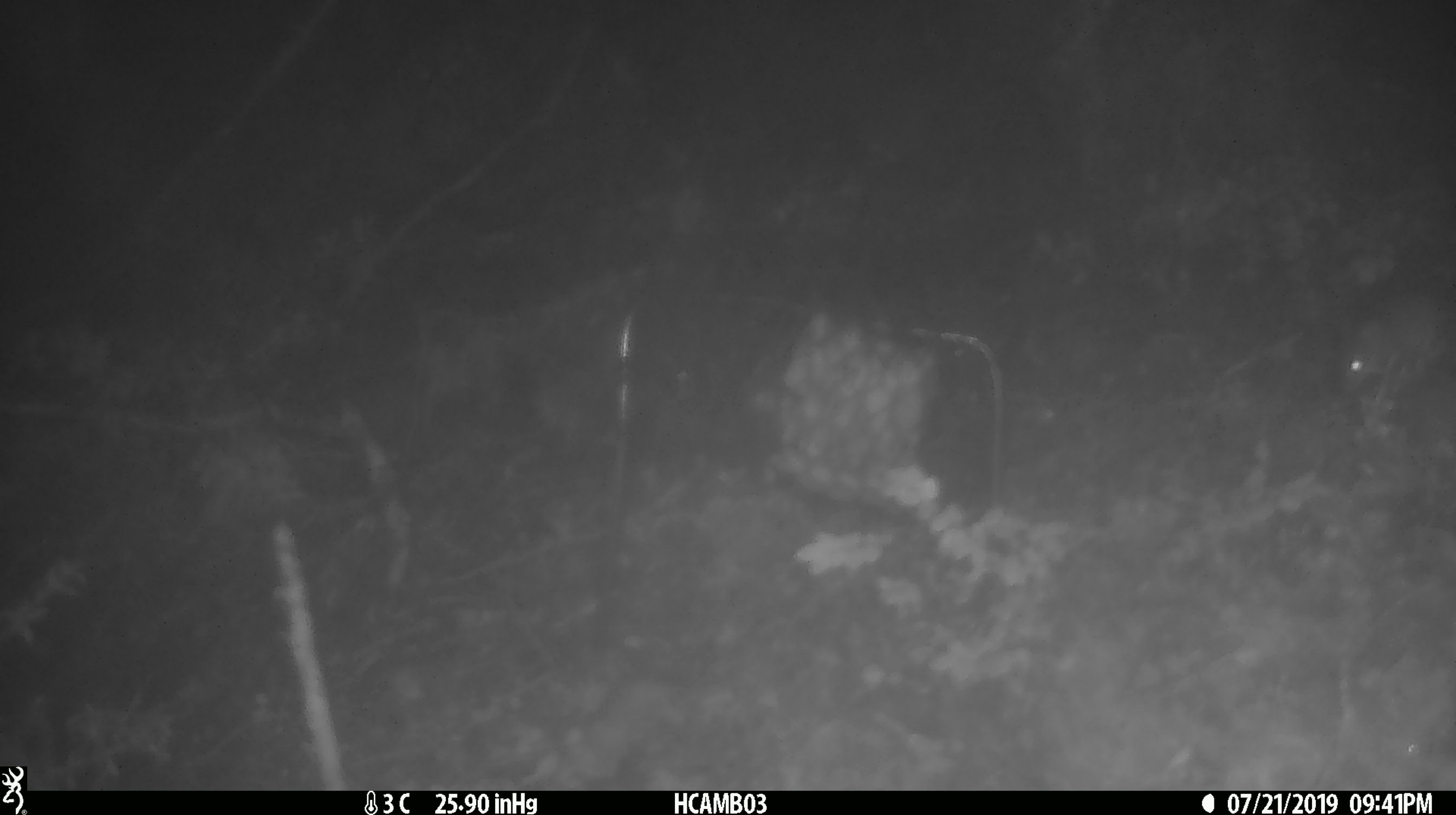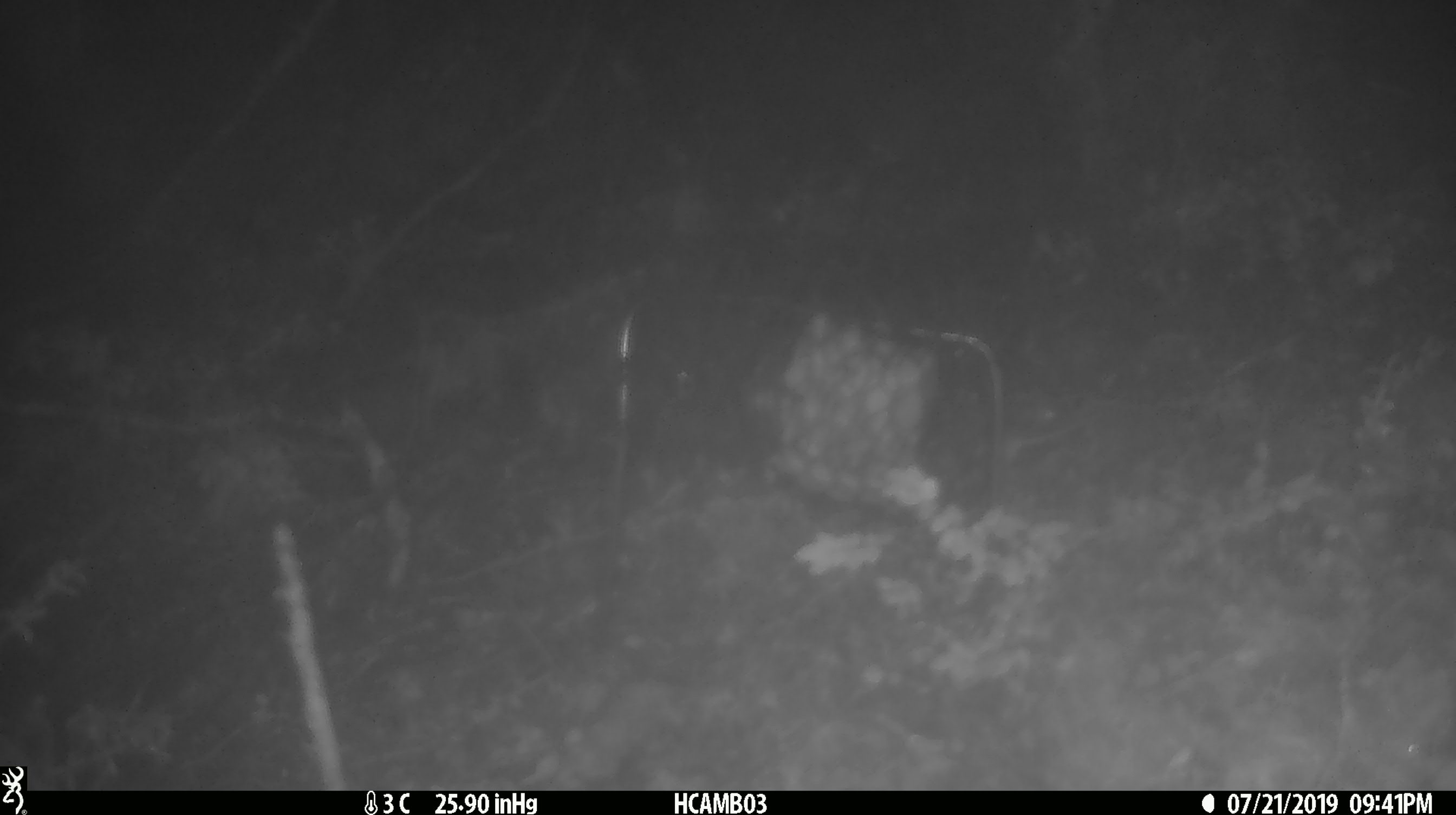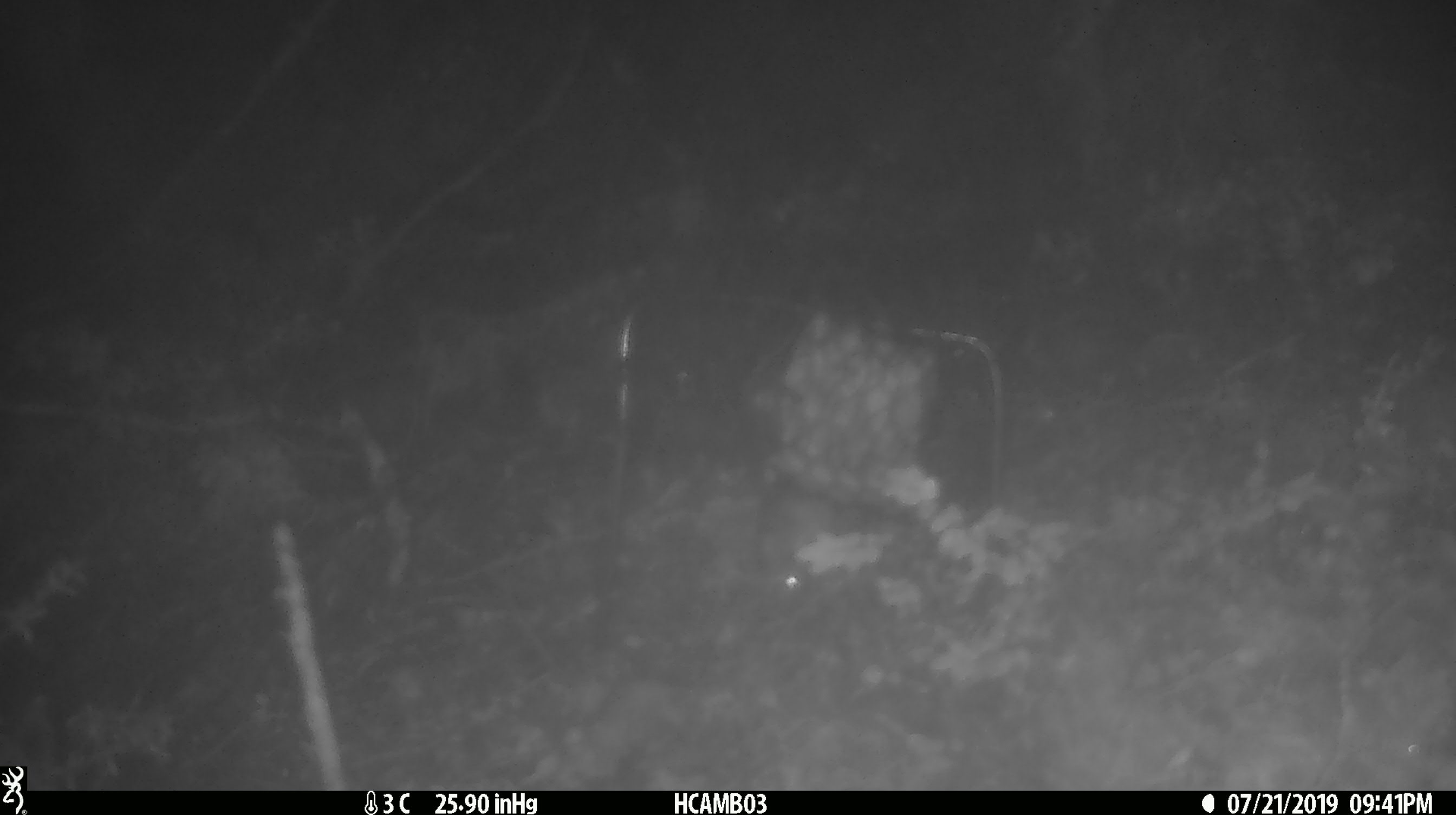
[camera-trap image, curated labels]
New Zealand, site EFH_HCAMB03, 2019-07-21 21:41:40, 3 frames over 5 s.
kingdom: Animalia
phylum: Chordata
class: Mammalia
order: Rodentia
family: Muridae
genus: Mus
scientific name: Mus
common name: mouse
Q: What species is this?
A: Mouse (Mus).